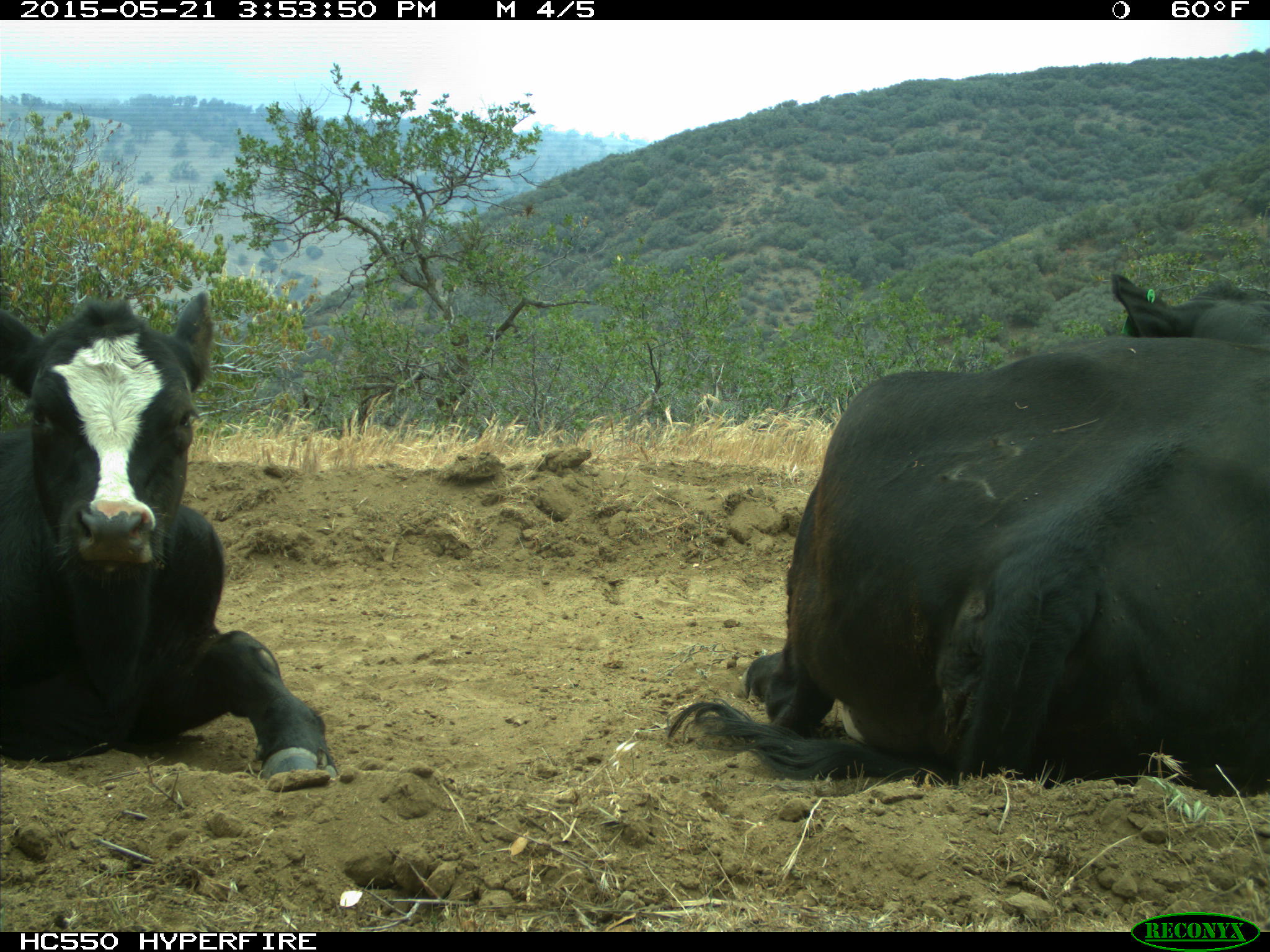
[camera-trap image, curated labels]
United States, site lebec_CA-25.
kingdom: Animalia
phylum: Chordata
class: Mammalia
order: Artiodactyla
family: Bovidae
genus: Bos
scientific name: Bos taurus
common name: domestic cow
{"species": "Bos taurus (domestic cow)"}